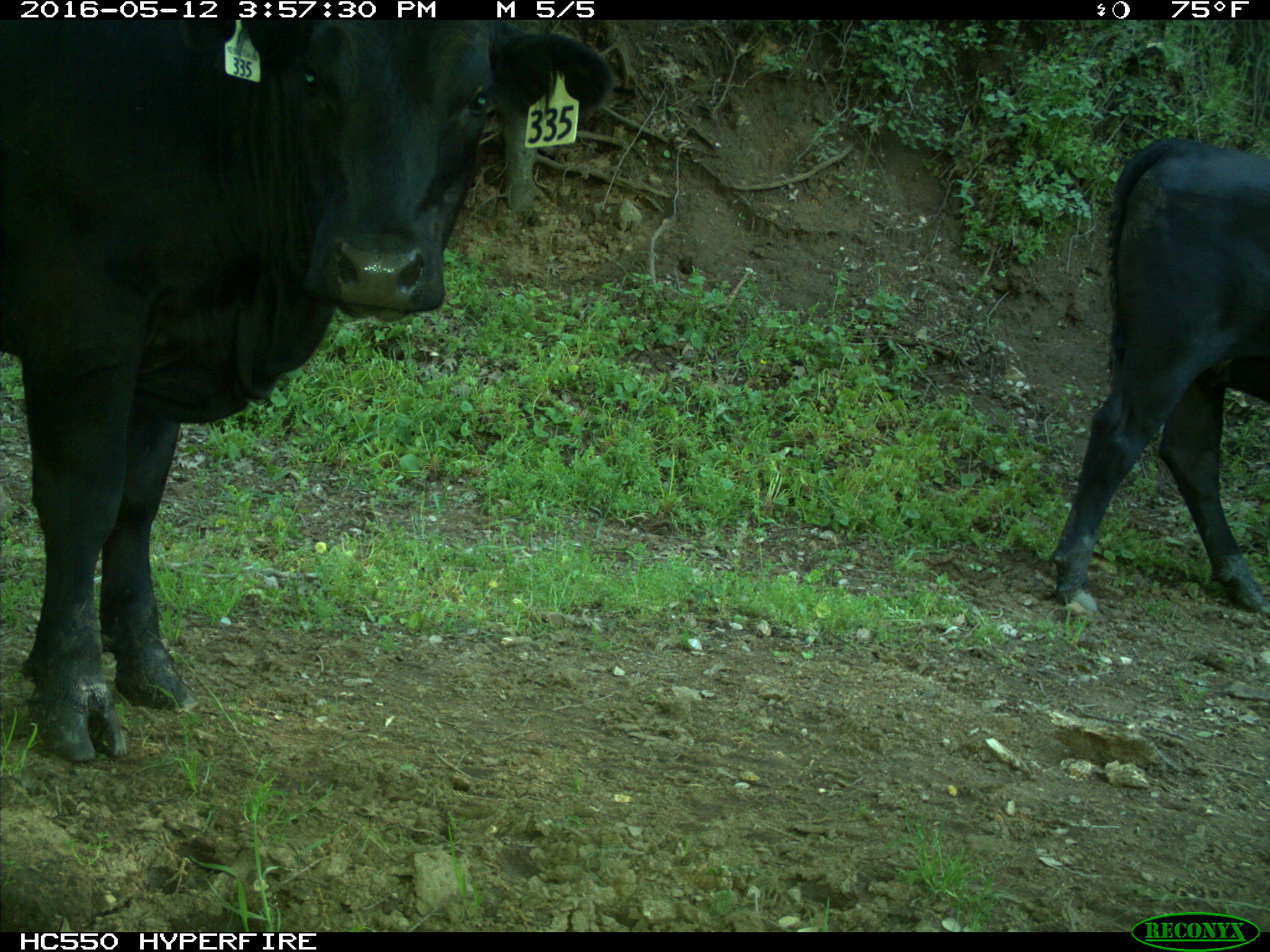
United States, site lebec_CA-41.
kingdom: Animalia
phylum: Chordata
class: Mammalia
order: Artiodactyla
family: Bovidae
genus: Bos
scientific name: Bos taurus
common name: domestic cow